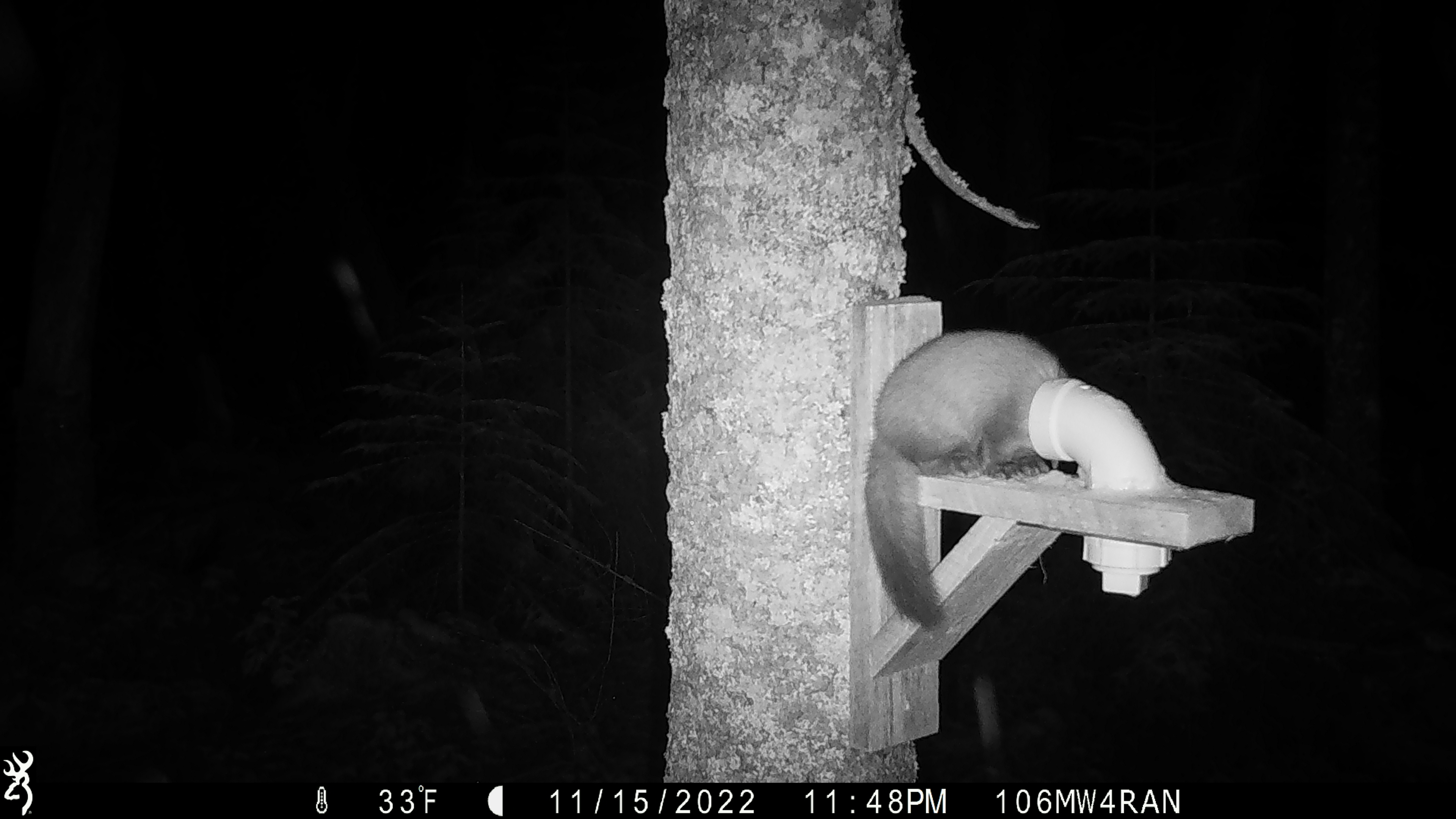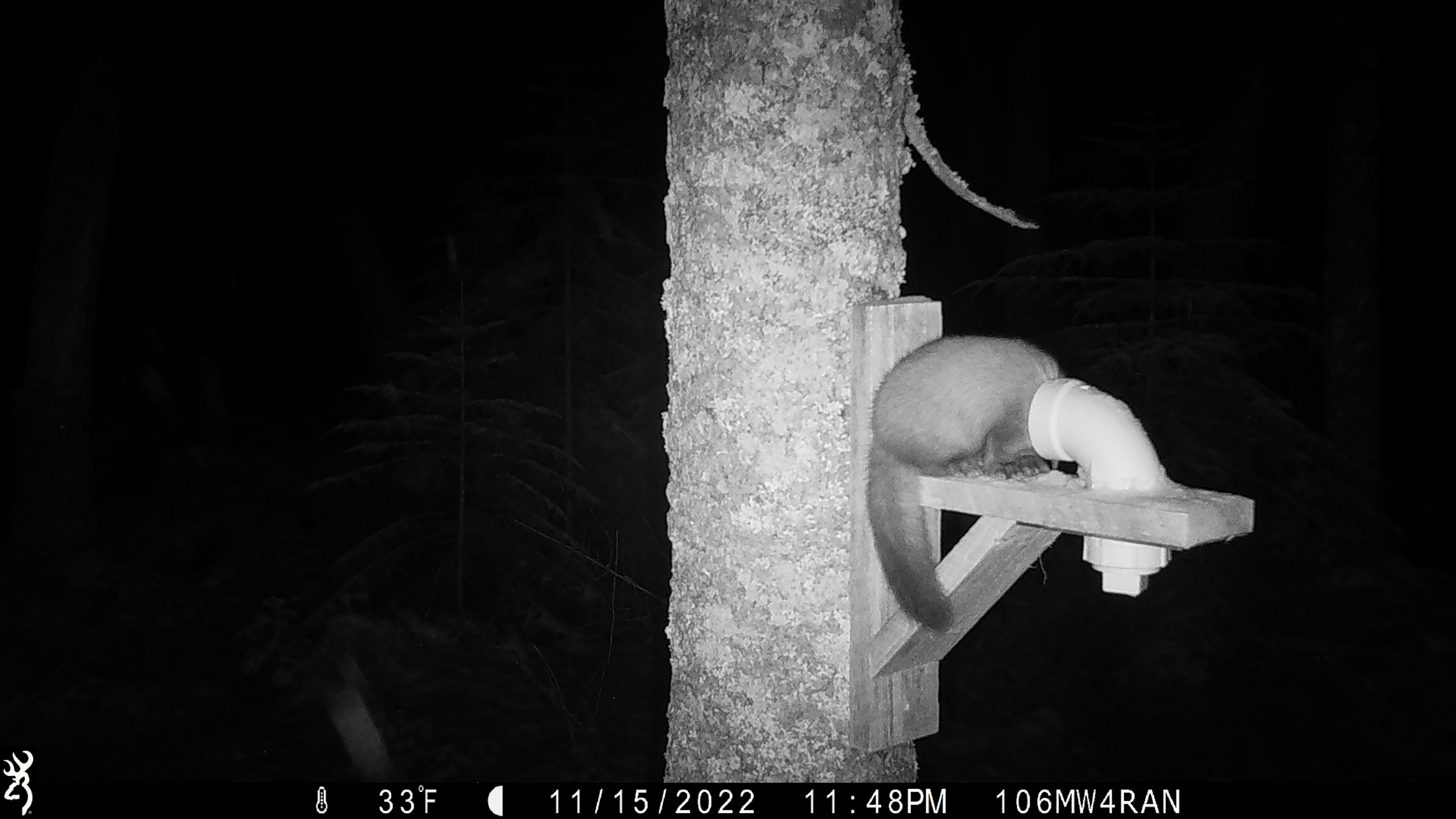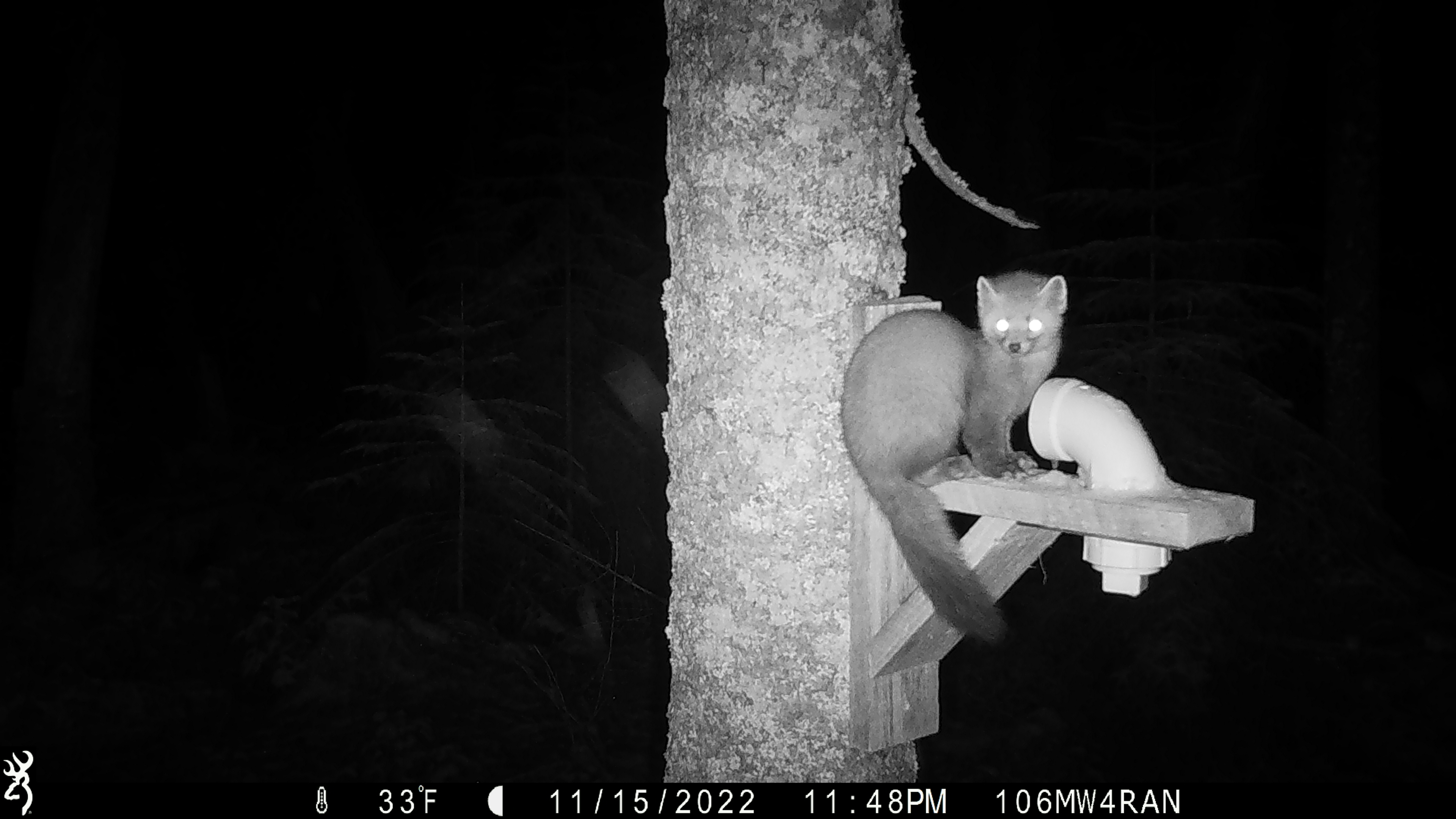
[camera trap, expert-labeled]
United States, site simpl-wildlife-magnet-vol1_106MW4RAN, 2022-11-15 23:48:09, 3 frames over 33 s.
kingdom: Animalia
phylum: Chordata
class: Mammalia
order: Carnivora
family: Mustelidae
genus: Martes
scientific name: Martes americana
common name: american marten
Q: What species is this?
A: American marten (Martes americana).